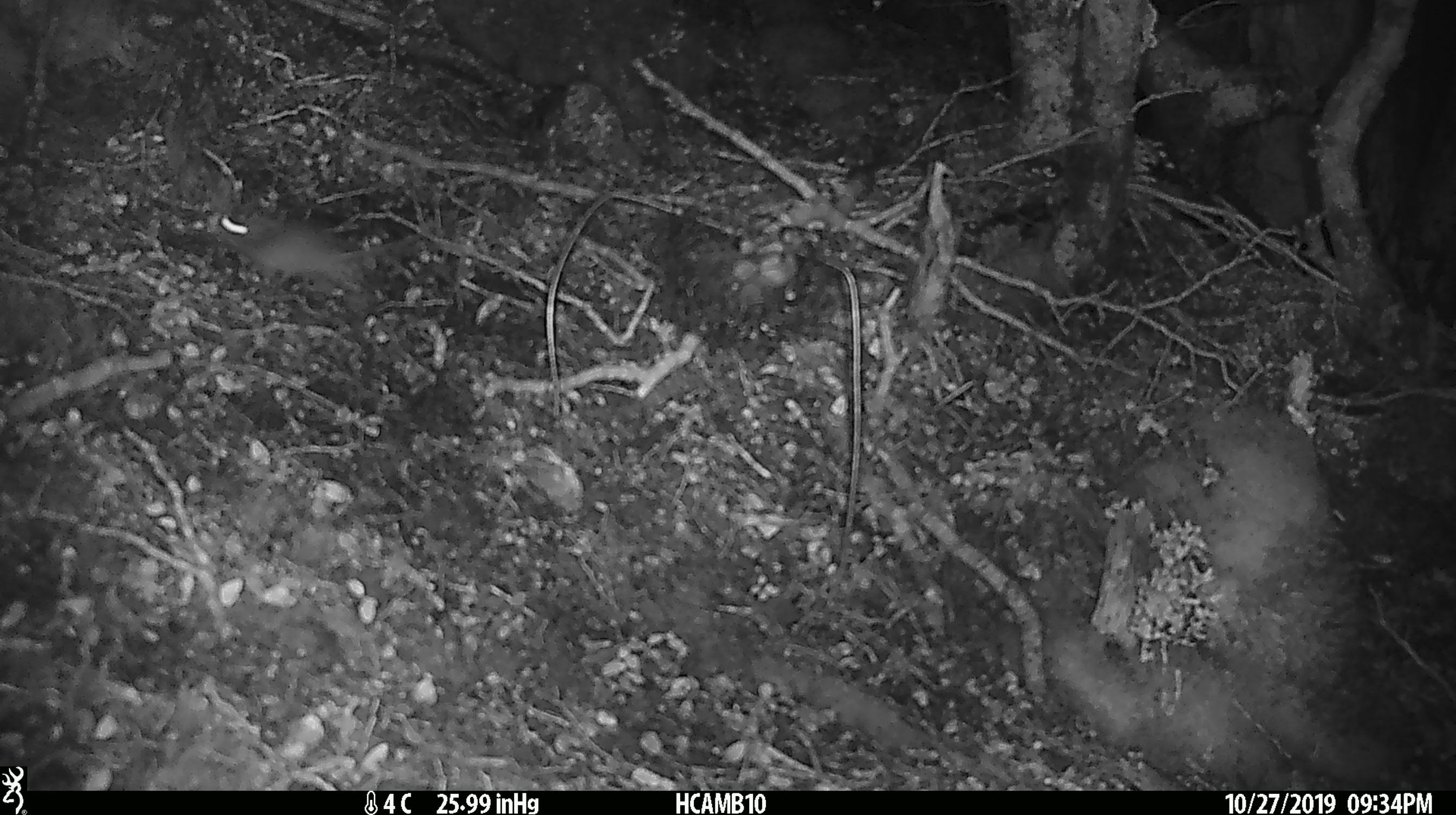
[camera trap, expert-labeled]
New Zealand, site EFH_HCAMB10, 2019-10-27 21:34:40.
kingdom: Animalia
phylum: Chordata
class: Mammalia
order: Rodentia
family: Muridae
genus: Mus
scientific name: Mus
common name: mouse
Mouse (Mus).